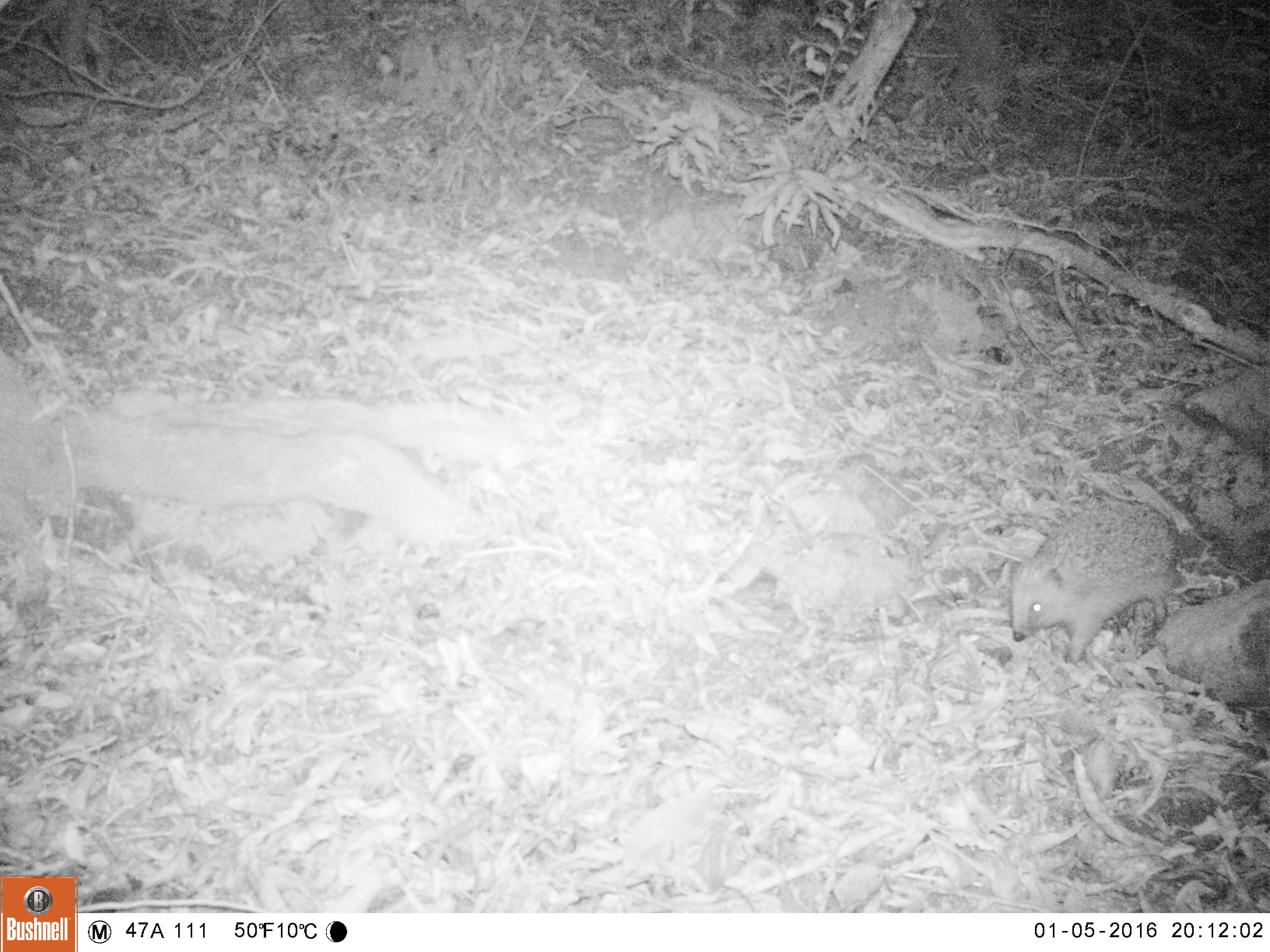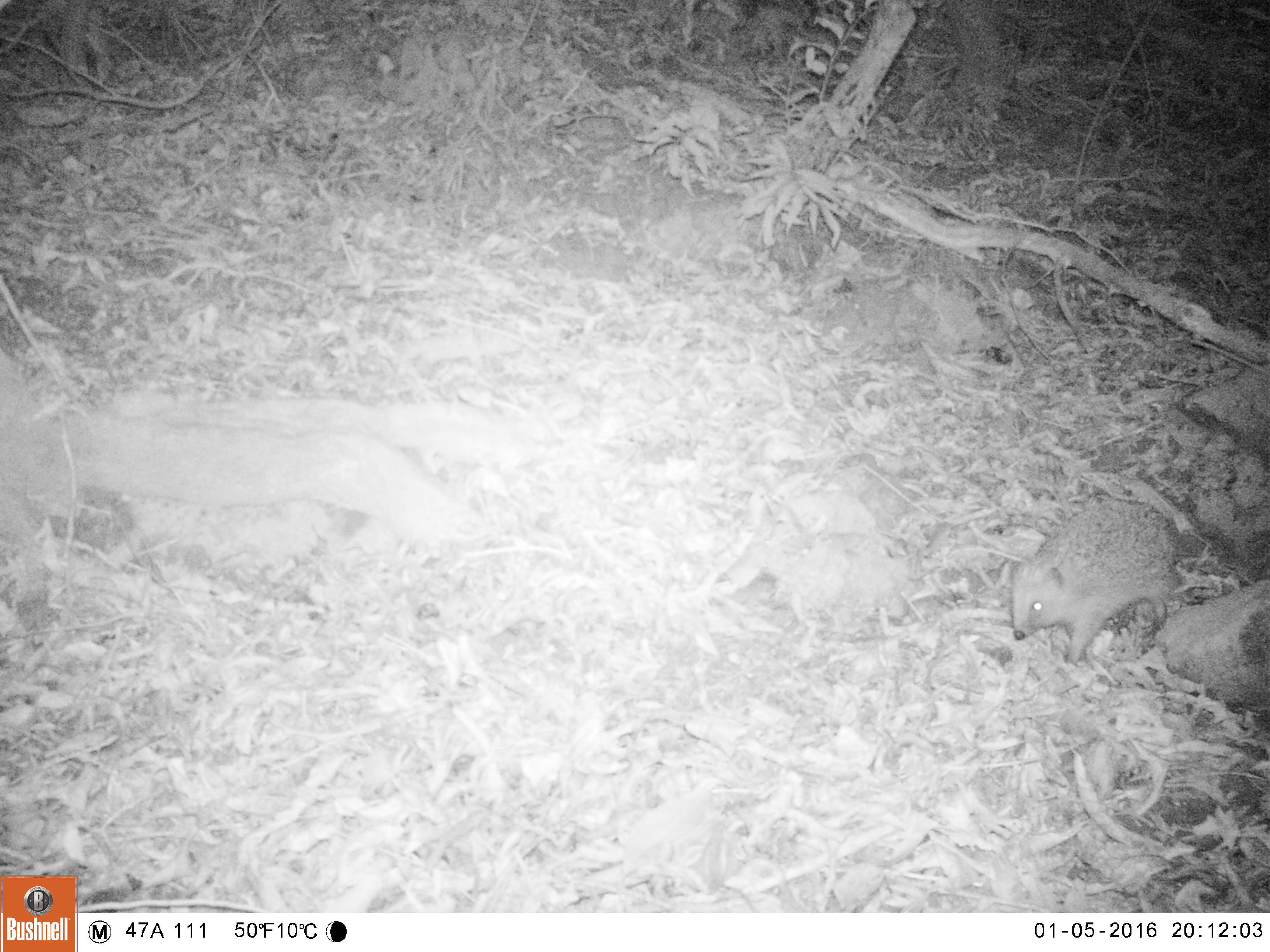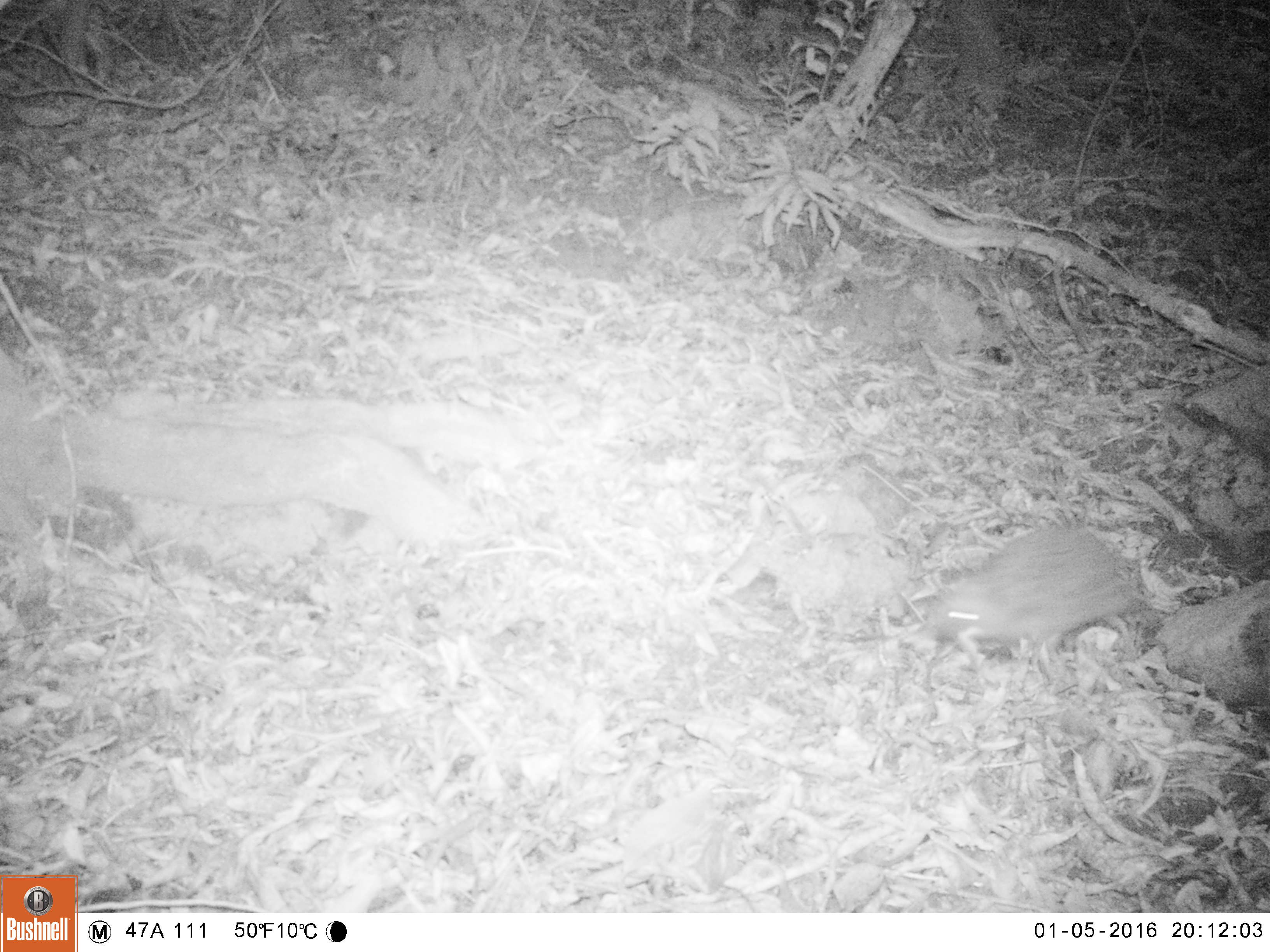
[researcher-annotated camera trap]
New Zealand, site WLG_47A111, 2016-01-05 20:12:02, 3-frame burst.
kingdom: Animalia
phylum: Chordata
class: Mammalia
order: Eulipotyphla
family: Erinaceidae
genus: Erinaceus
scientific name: Erinaceus europaeus europaeus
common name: european hedgehog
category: hedgehog